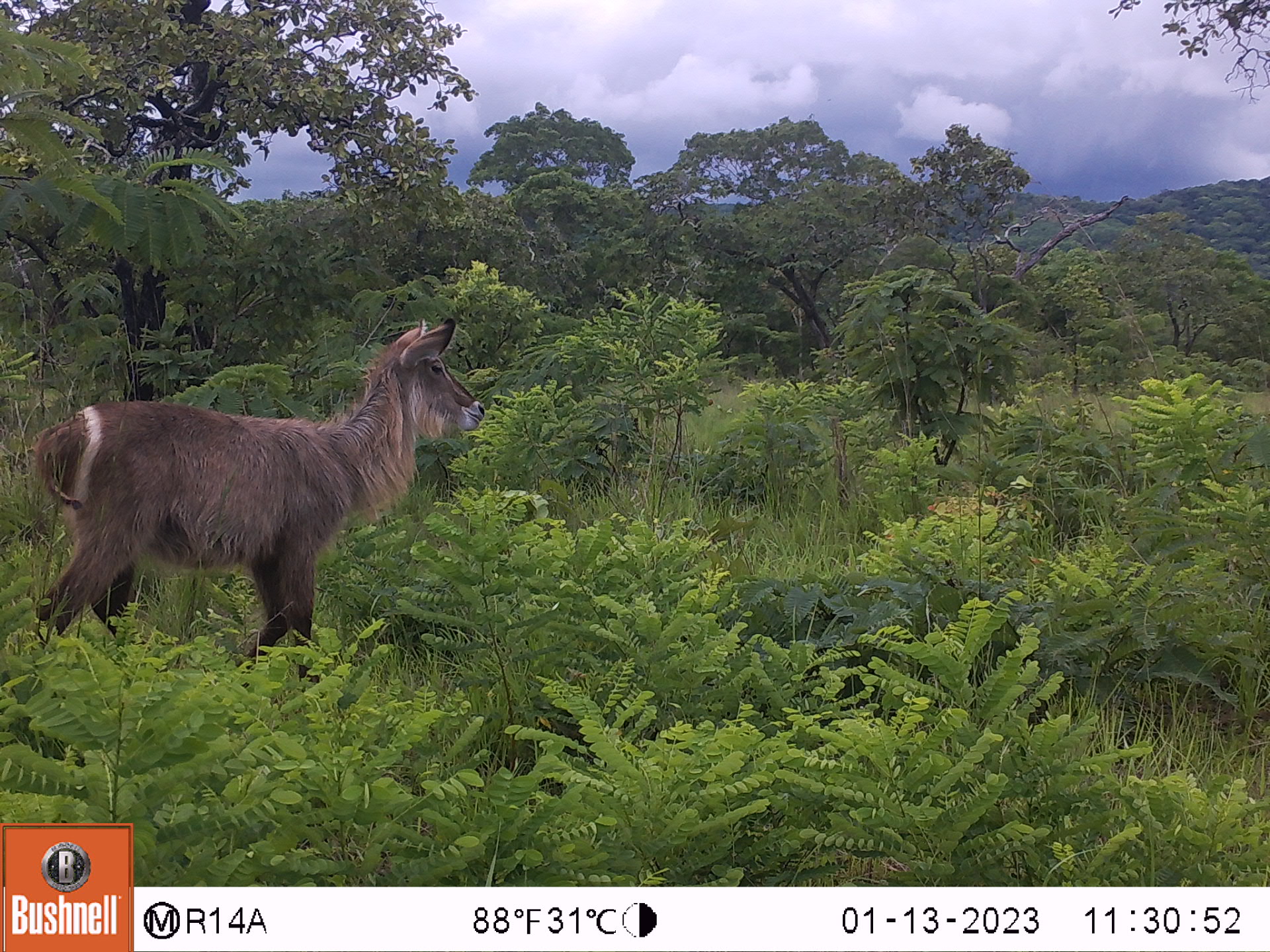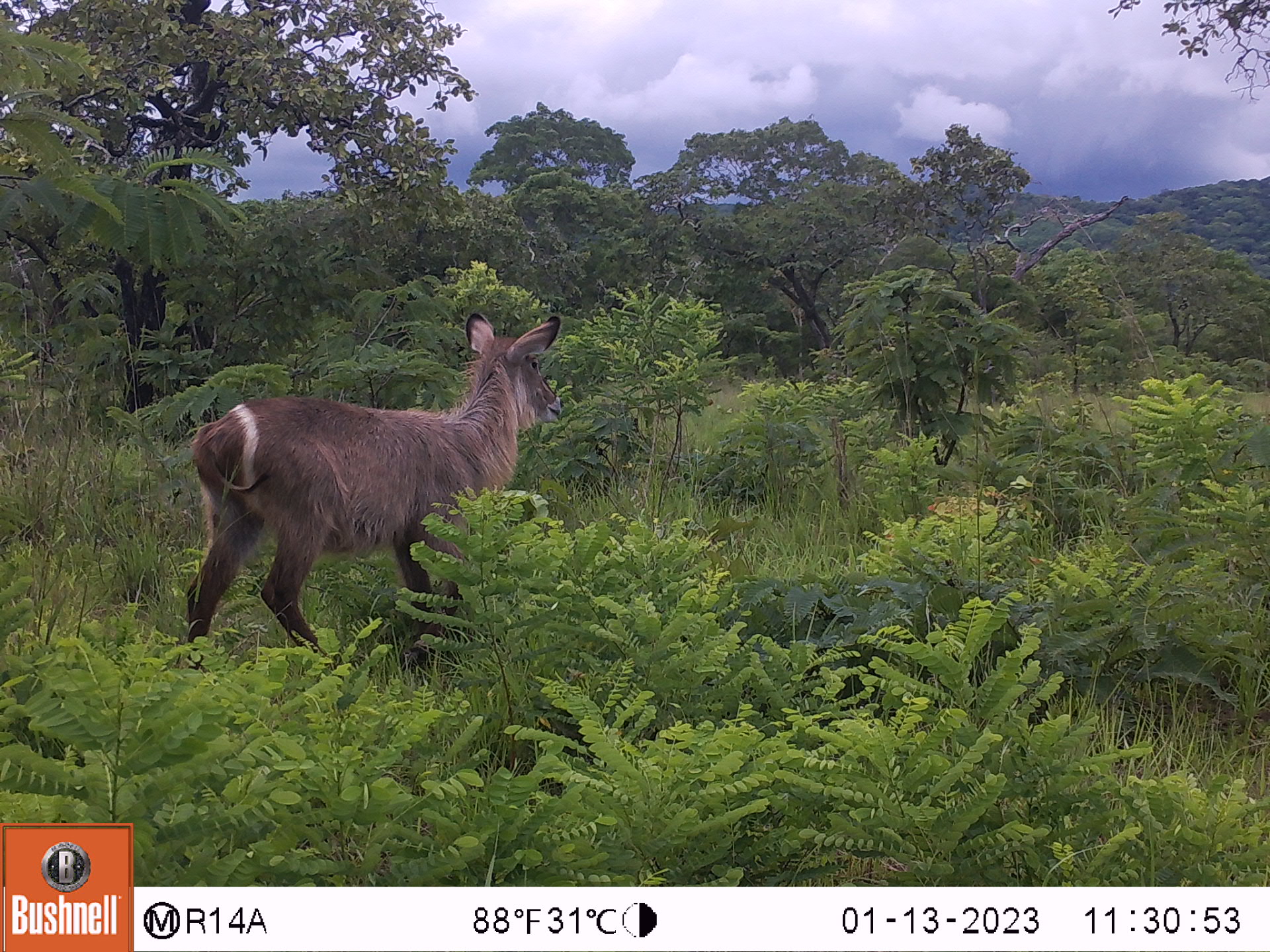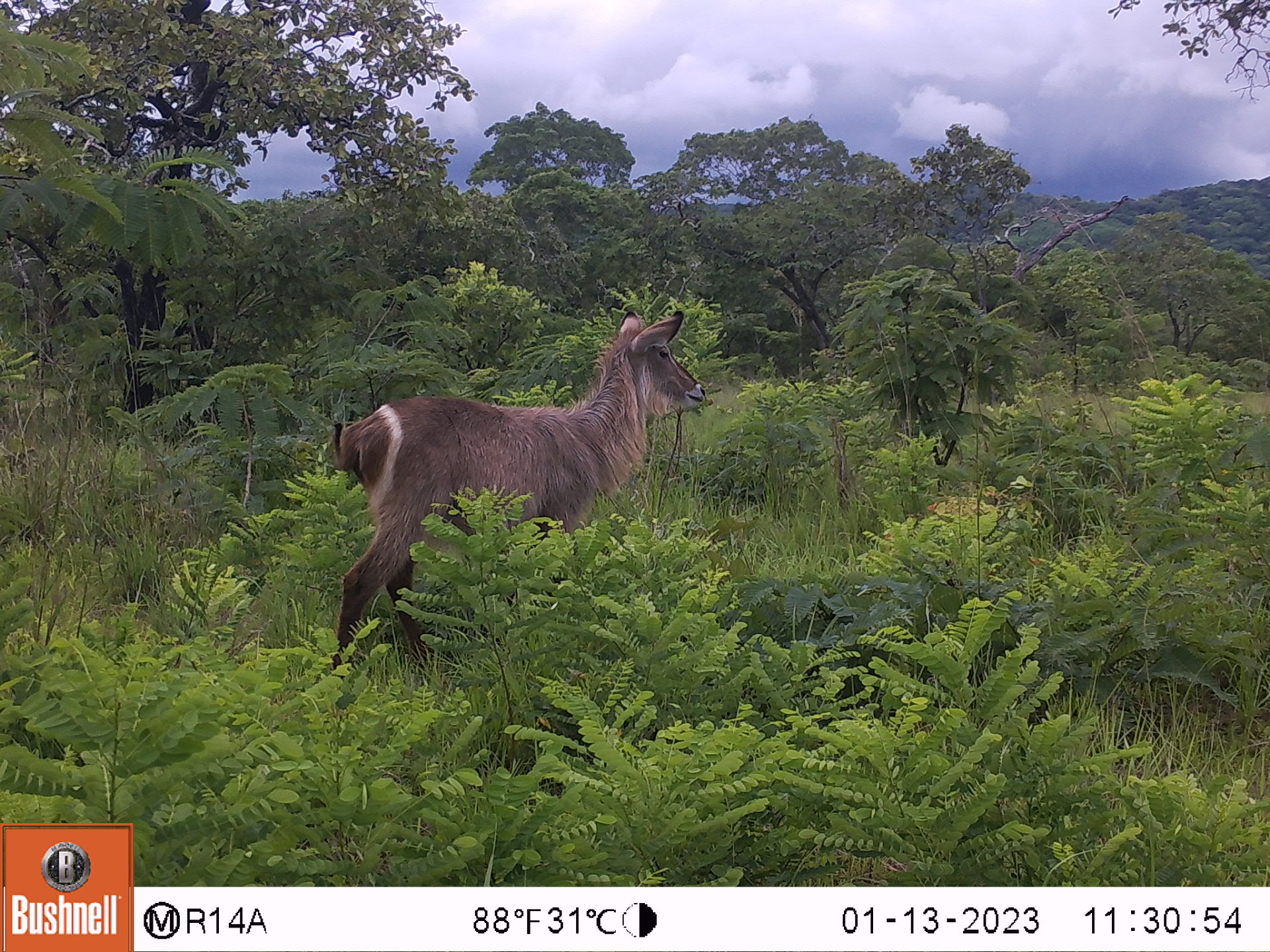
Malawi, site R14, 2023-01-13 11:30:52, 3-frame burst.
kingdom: Animalia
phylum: Chordata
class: Mammalia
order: Artiodactyla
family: Bovidae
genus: Kobus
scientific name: Kobus ellipsiprymnus ellipsiprymnus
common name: common waterbuck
Common waterbuck (Kobus ellipsiprymnus ellipsiprymnus), count 1.